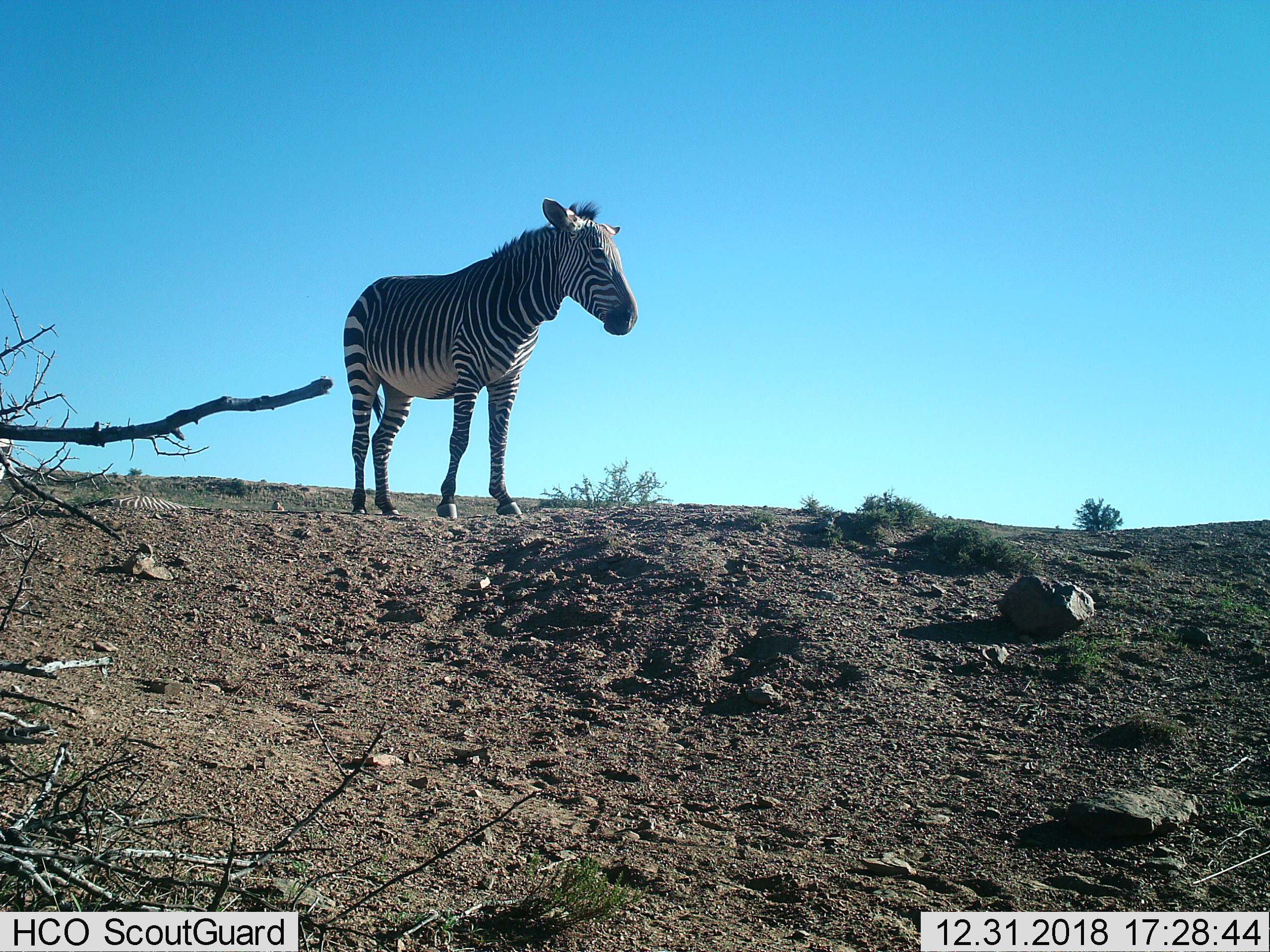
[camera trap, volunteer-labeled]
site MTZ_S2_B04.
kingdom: Animalia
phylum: Chordata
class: Mammalia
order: Perissodactyla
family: Equidae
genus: Equus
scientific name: Equus zebra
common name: mountain zebra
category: zebramountain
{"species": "zebramountain (mountain zebra) (Equus zebra)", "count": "1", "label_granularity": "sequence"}